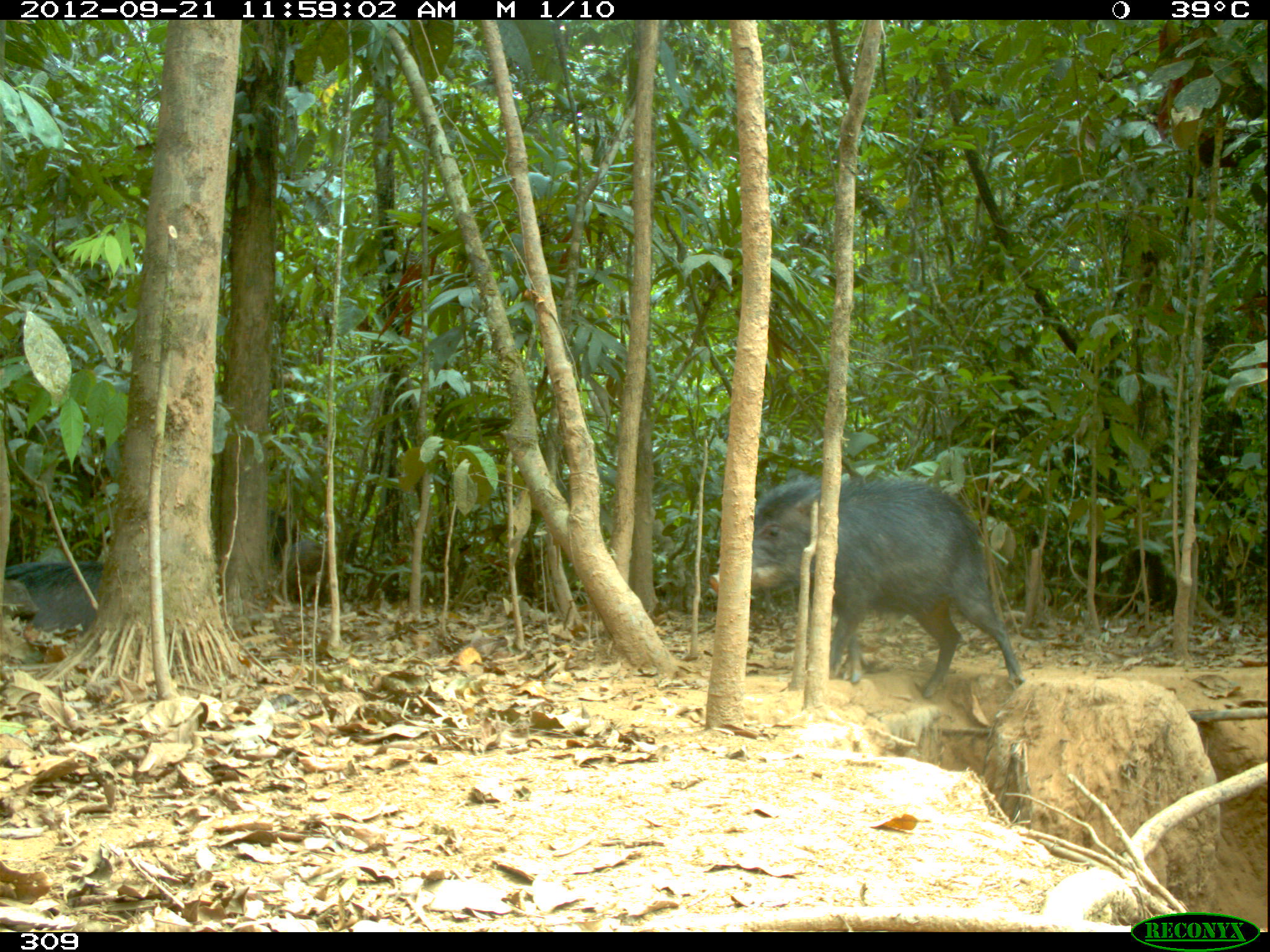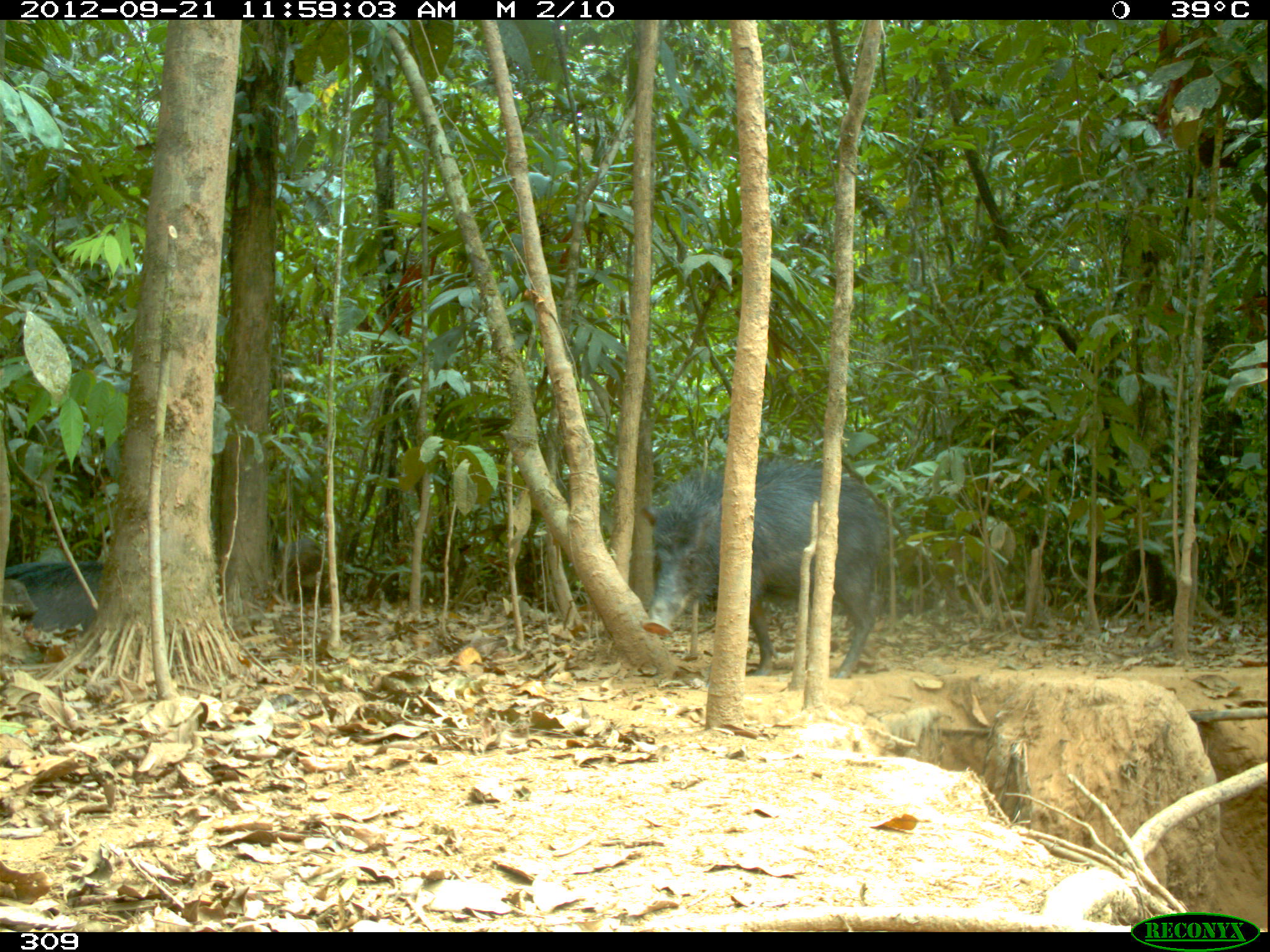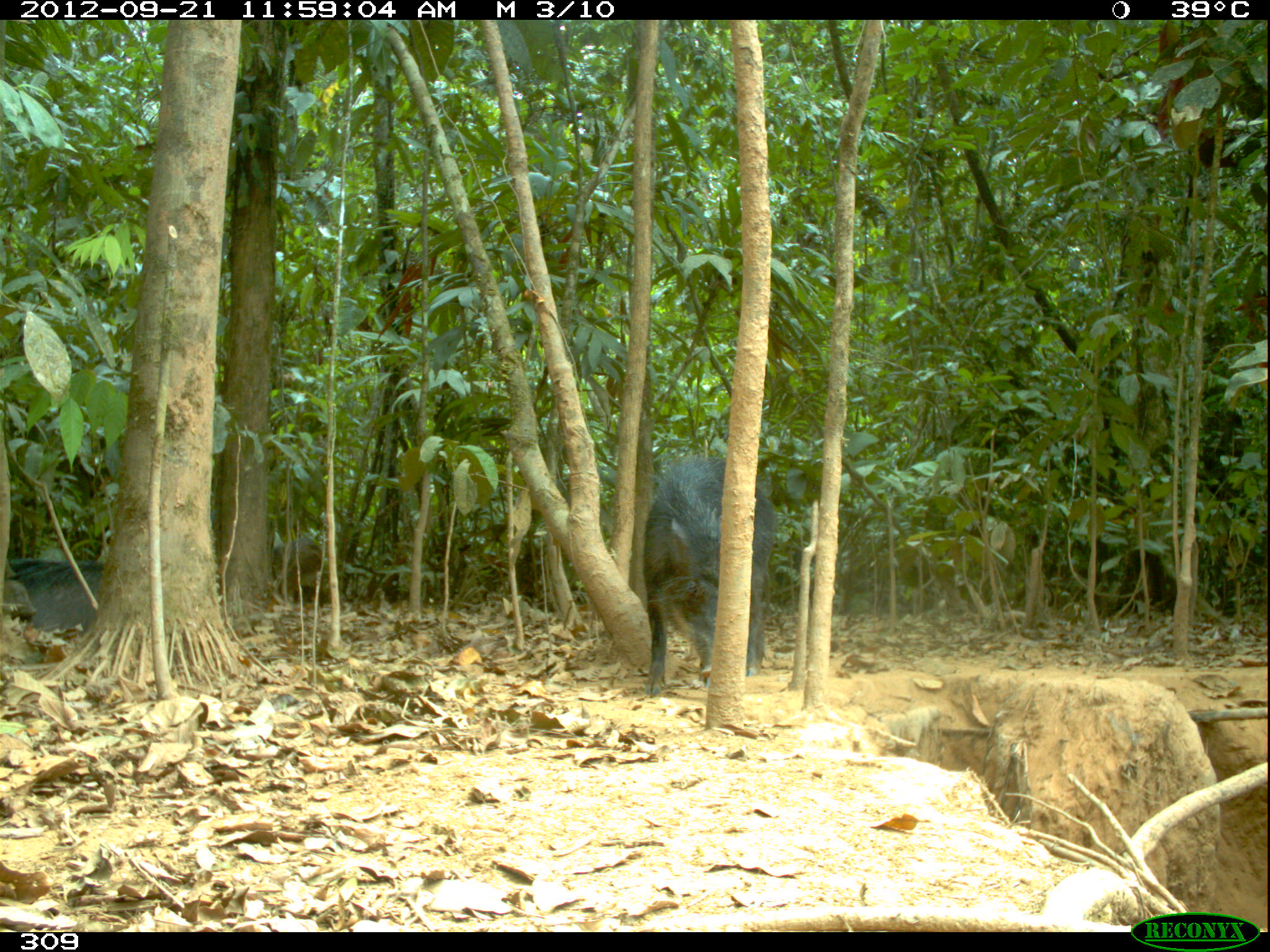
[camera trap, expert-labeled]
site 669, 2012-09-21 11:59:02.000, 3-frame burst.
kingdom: Animalia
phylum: Chordata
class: Mammalia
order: Artiodactyla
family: Tayassuidae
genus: Tayassu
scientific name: Tayassu pecari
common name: white-lipped peccary